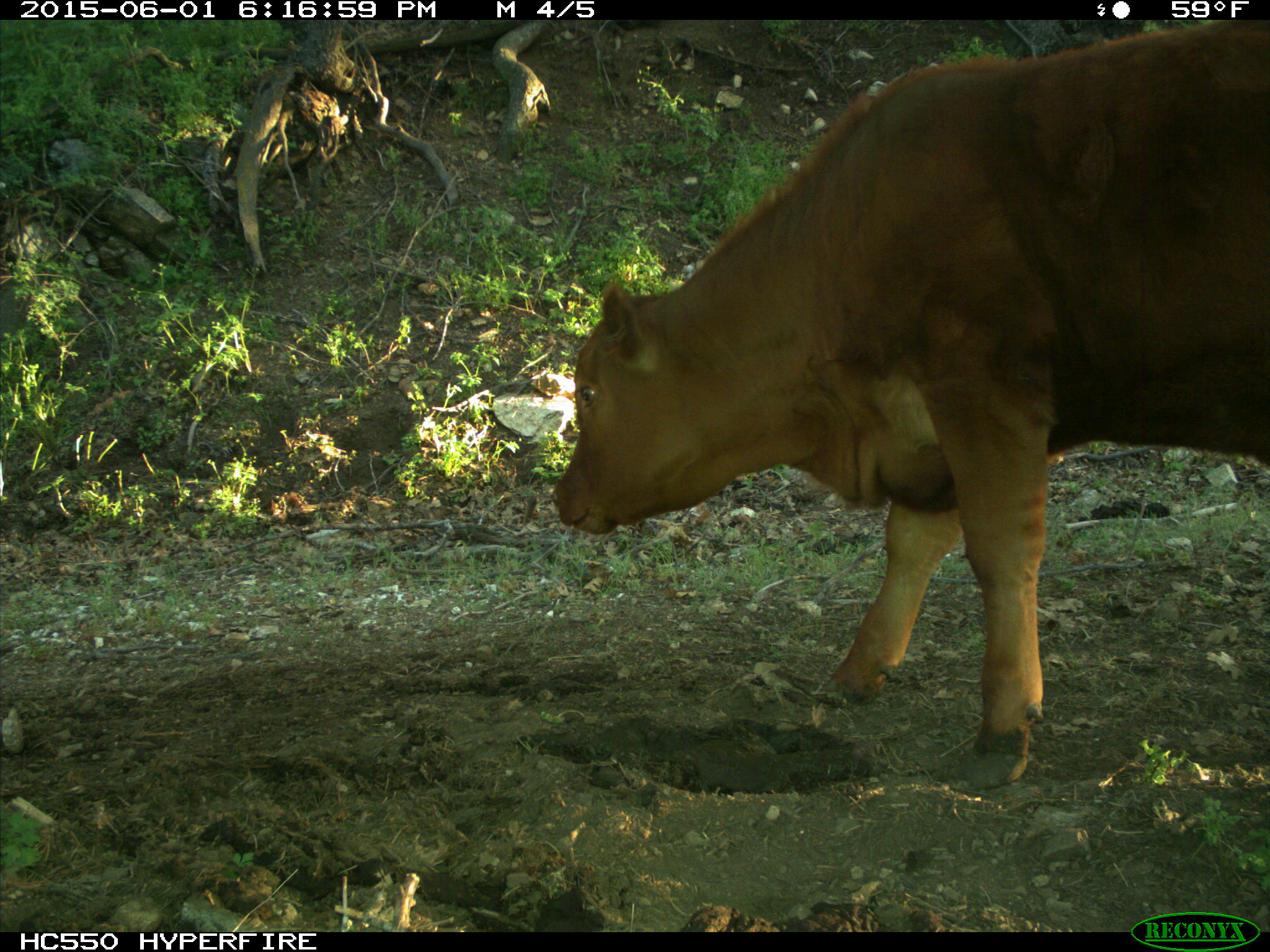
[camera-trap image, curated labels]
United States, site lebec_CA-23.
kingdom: Animalia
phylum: Chordata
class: Mammalia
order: Artiodactyla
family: Bovidae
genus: Bos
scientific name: Bos taurus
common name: domestic cow